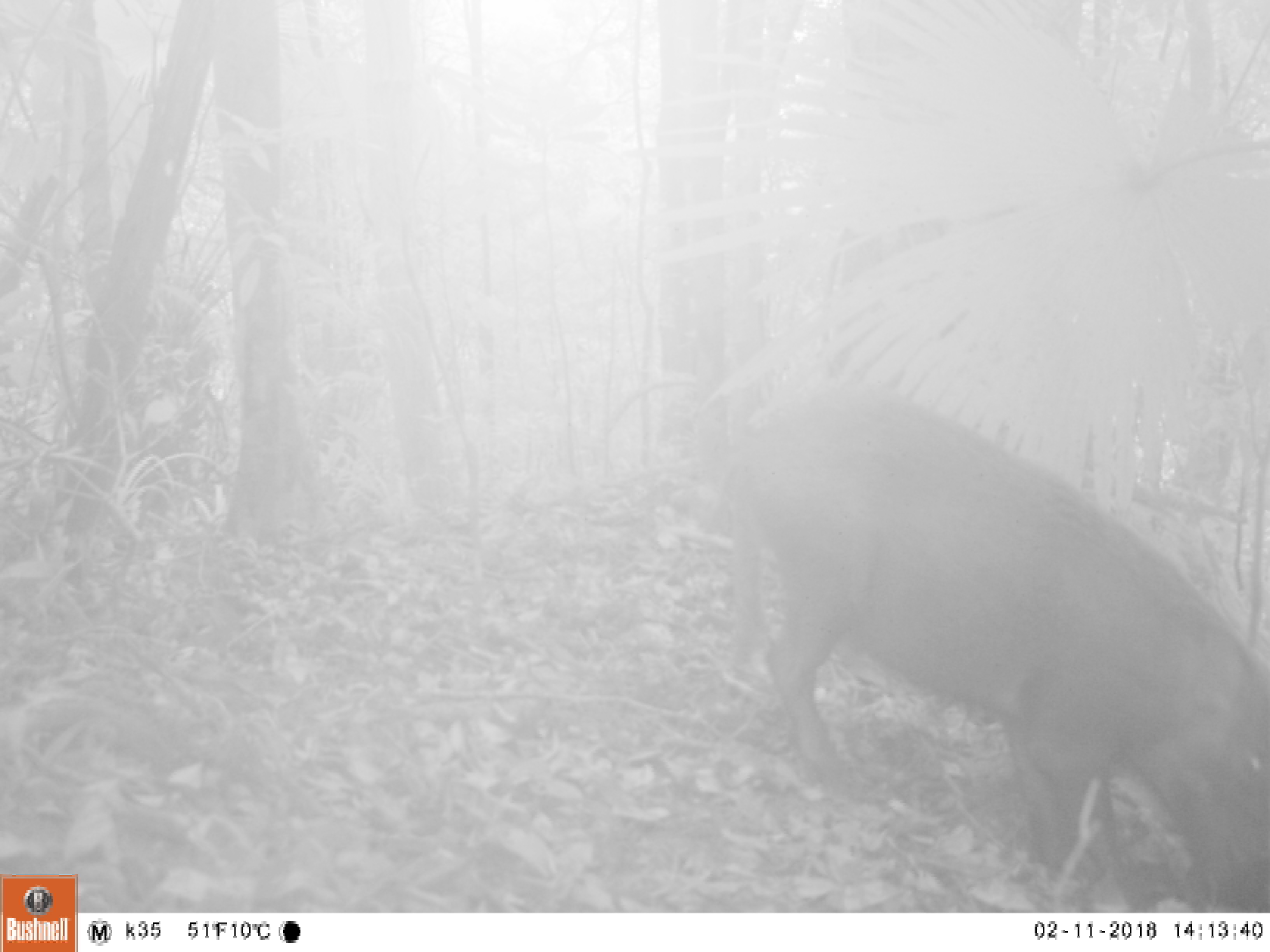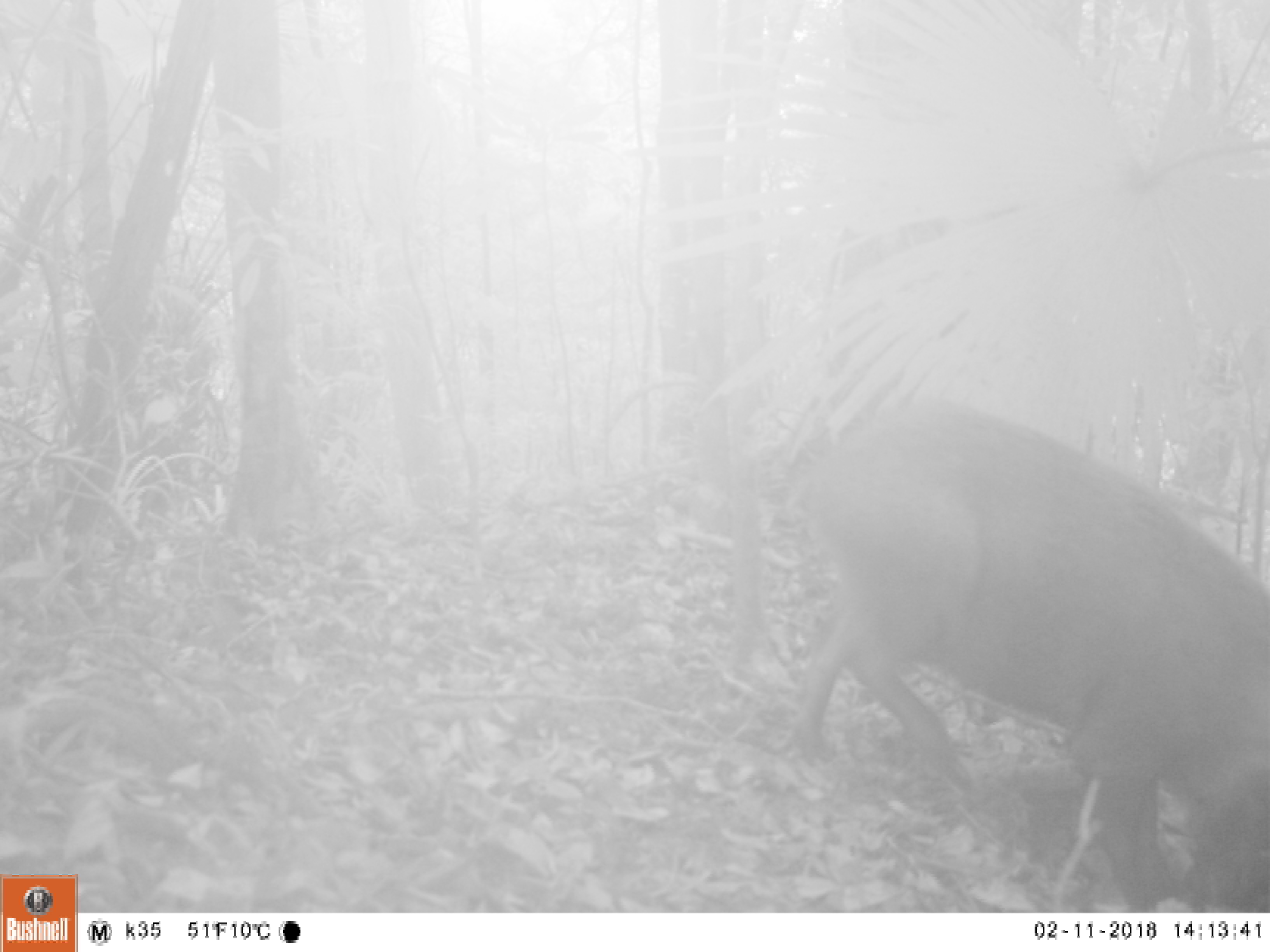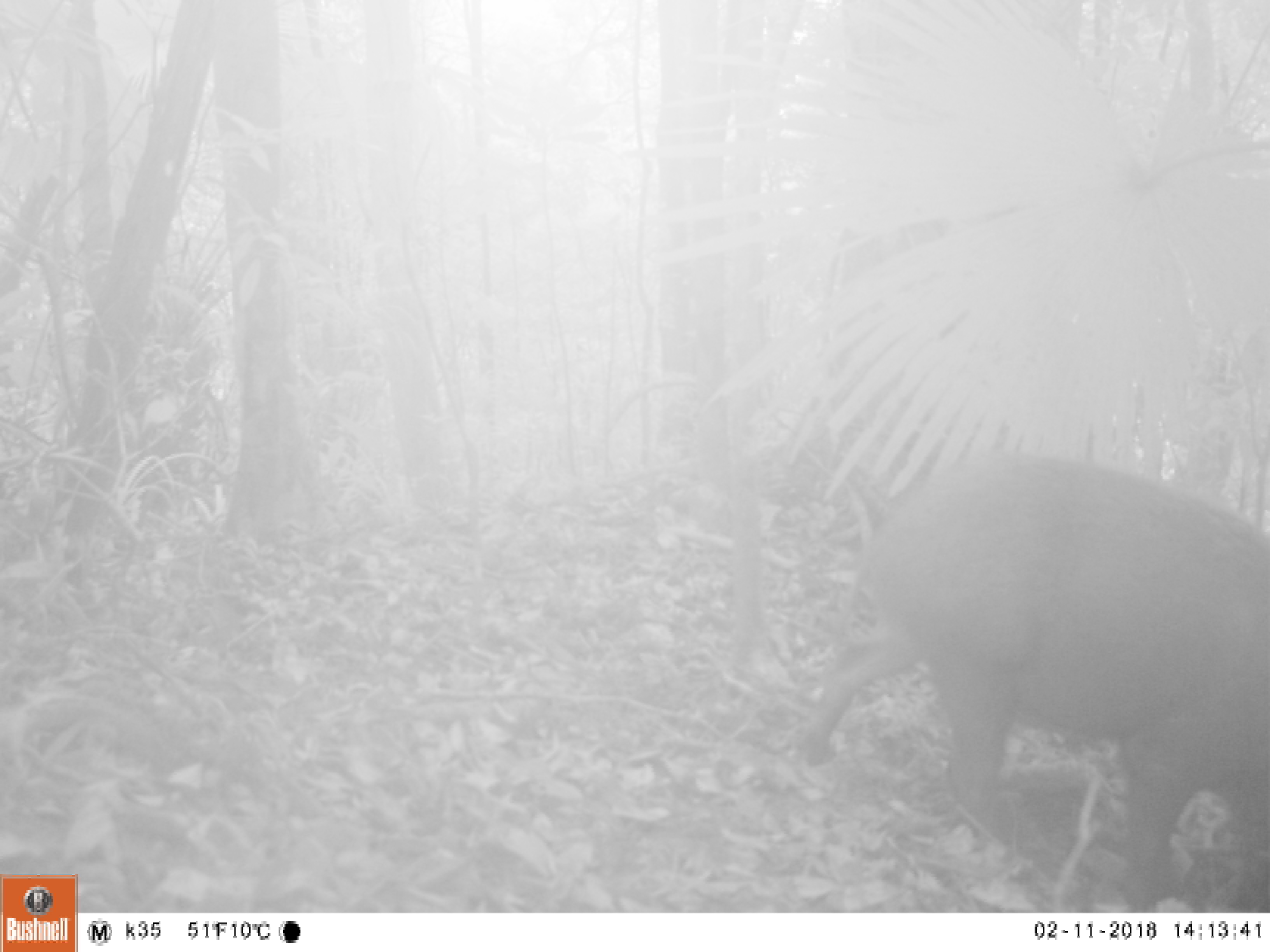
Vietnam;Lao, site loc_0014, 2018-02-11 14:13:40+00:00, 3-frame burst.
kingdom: Animalia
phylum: Chordata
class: Mammalia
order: Artiodactyla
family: Suidae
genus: Sus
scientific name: Sus scrofa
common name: eurasian wild pig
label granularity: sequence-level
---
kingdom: Animalia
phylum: Chordata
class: Aves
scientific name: Aves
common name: bird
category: unidentified bird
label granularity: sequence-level